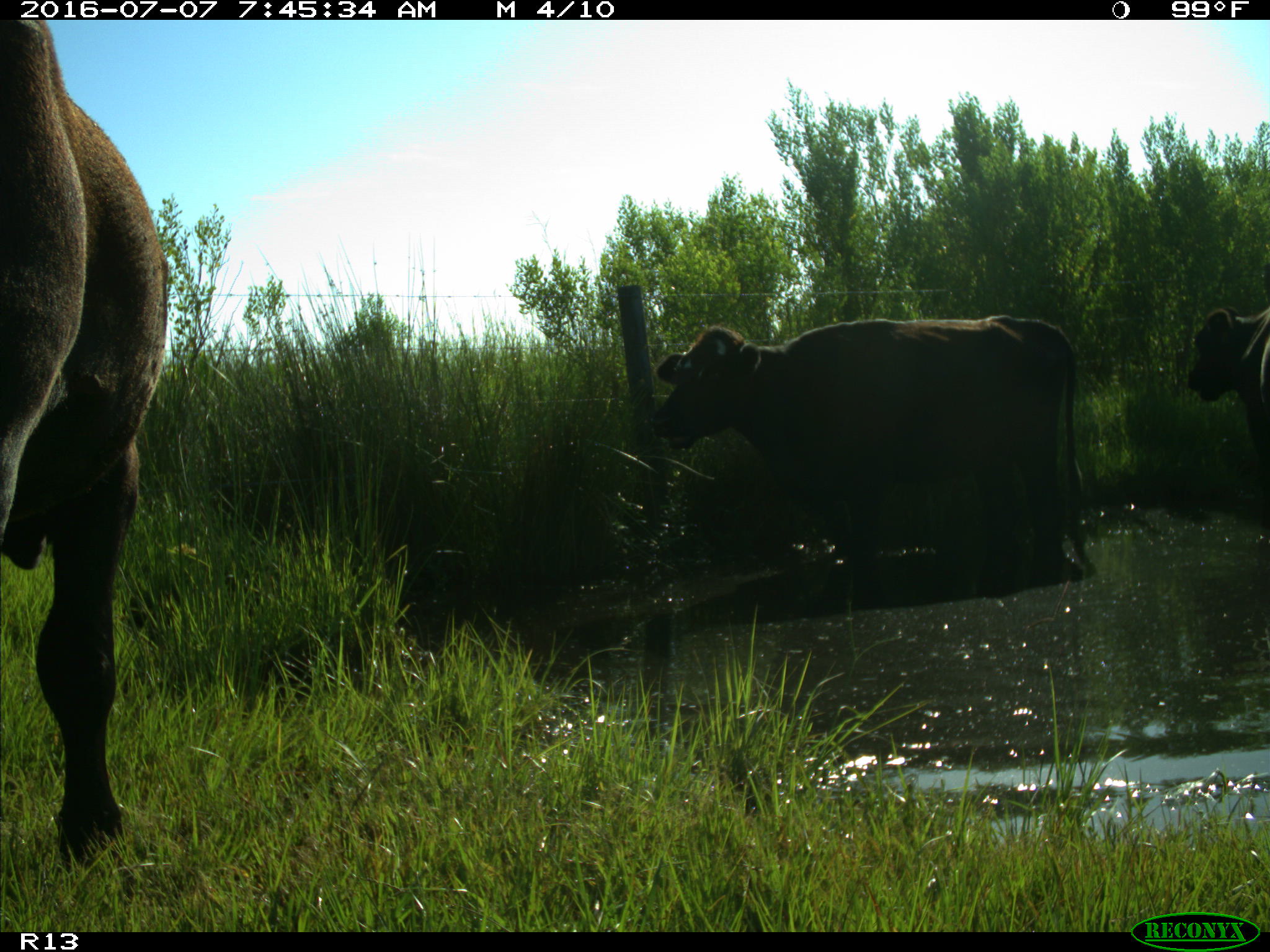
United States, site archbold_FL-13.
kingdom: Animalia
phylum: Chordata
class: Mammalia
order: Artiodactyla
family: Bovidae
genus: Bos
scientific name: Bos taurus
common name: domestic cow